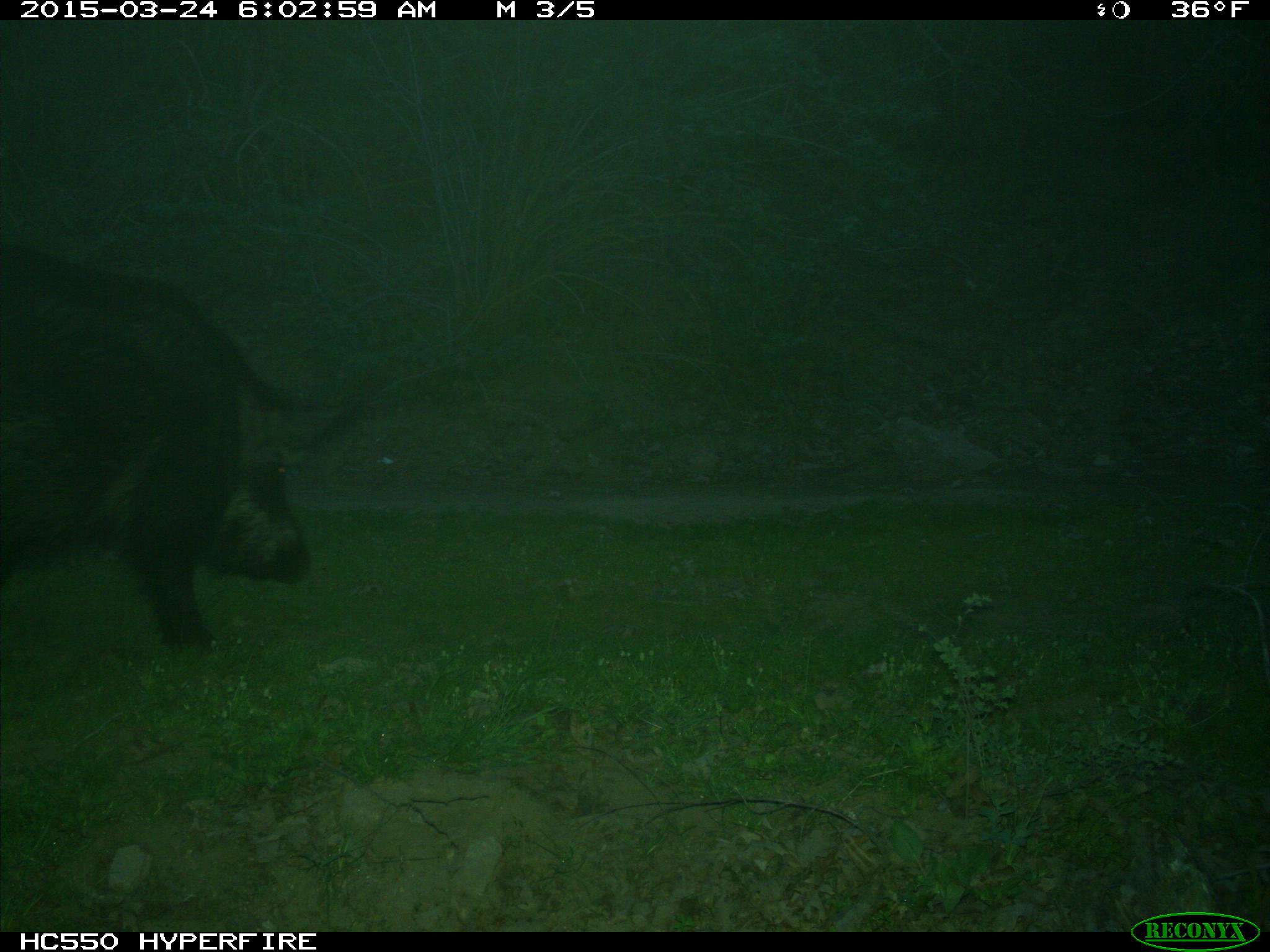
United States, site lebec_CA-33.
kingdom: Animalia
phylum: Chordata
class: Mammalia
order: Artiodactyla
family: Suidae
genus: Sus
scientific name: Sus scrofa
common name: wild boar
Sus scrofa (wild boar).